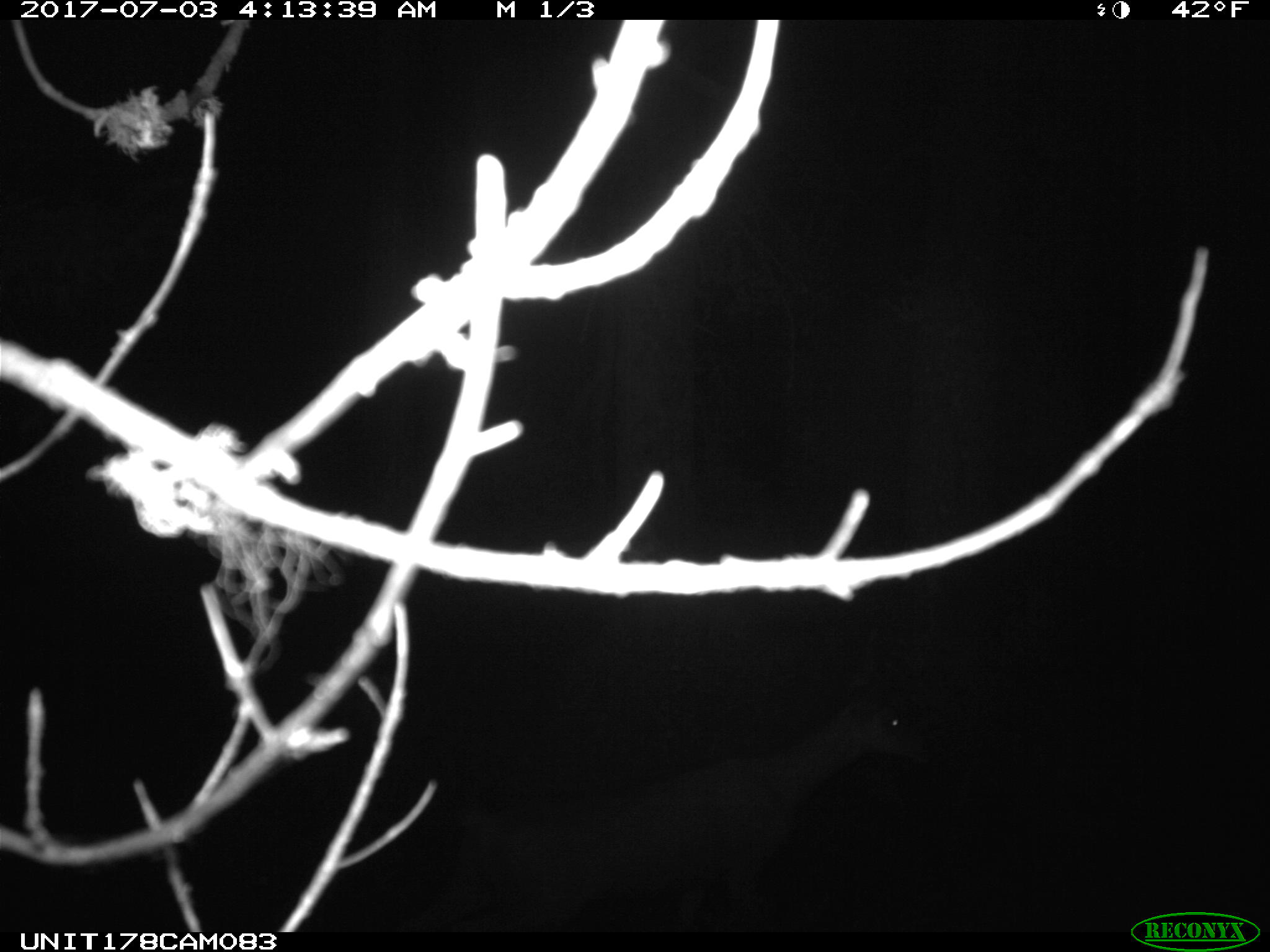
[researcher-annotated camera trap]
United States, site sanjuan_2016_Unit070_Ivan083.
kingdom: Animalia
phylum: Chordata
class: Mammalia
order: Artiodactyla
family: Cervidae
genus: Odocoileus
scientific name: Odocoileus hemionus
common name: mule deer